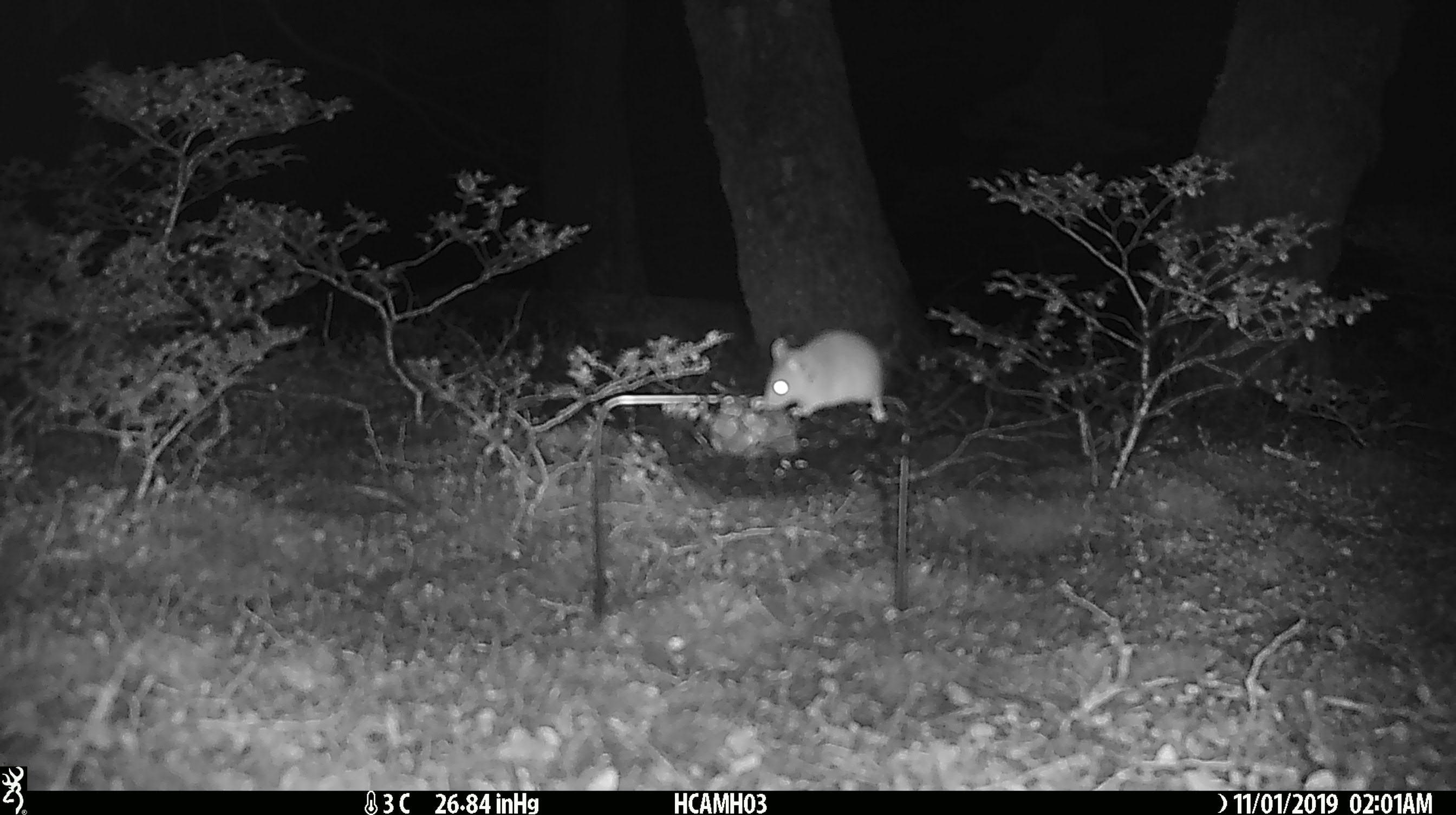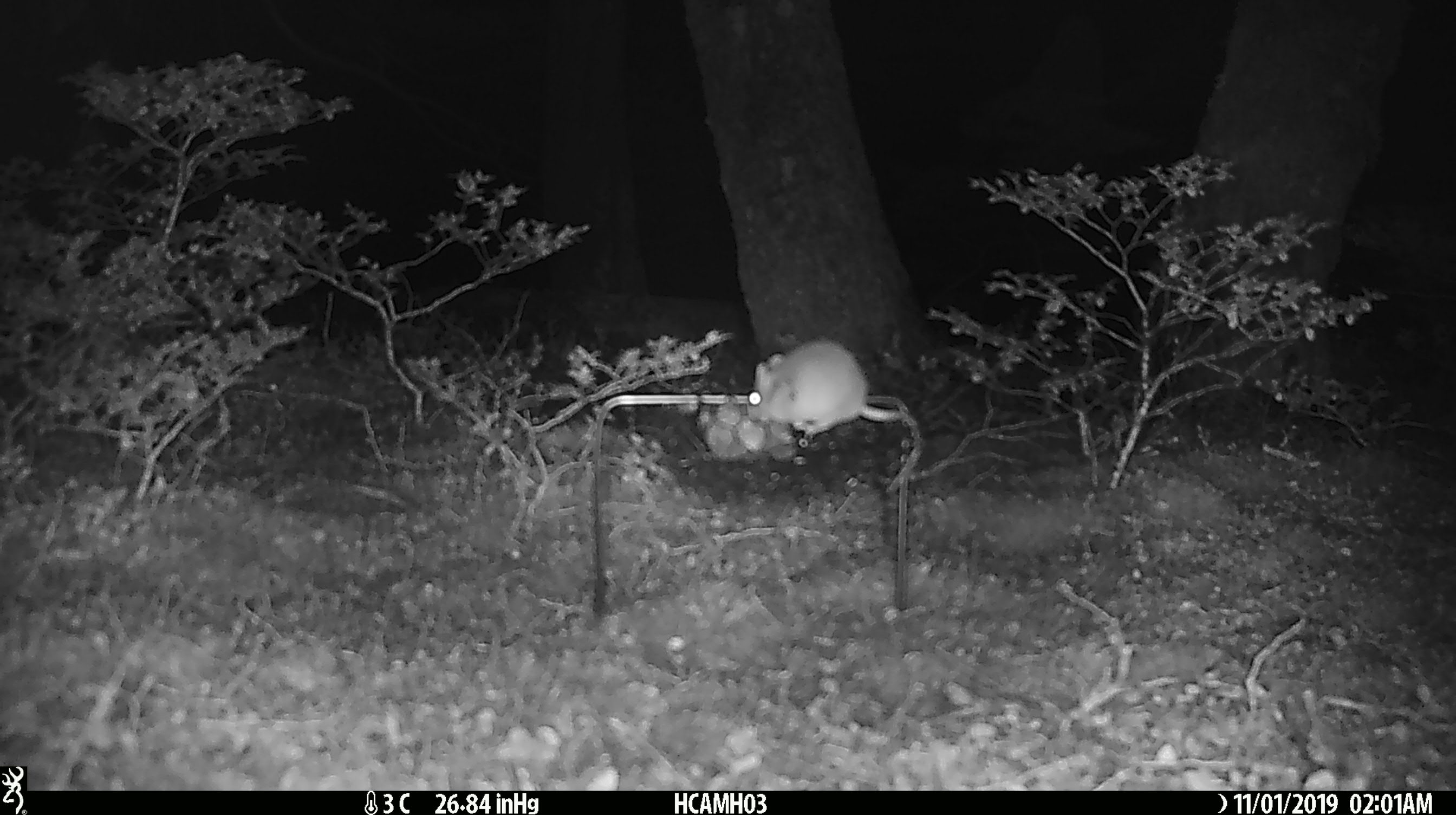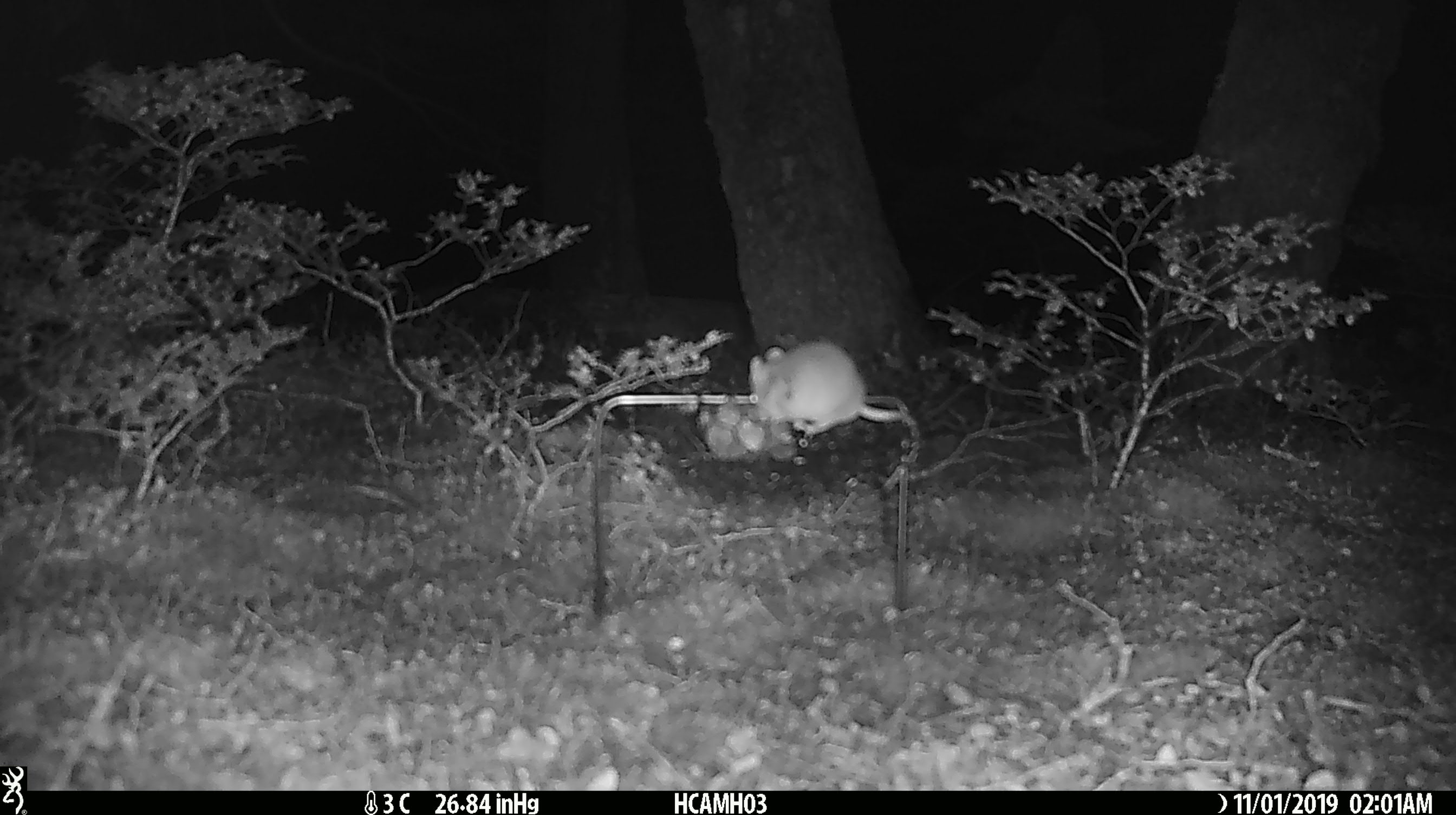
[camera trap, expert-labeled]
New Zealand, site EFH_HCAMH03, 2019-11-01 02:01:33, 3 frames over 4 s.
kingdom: Animalia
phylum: Chordata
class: Mammalia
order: Rodentia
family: Muridae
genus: Mus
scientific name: Mus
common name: mouse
Mouse (Mus).